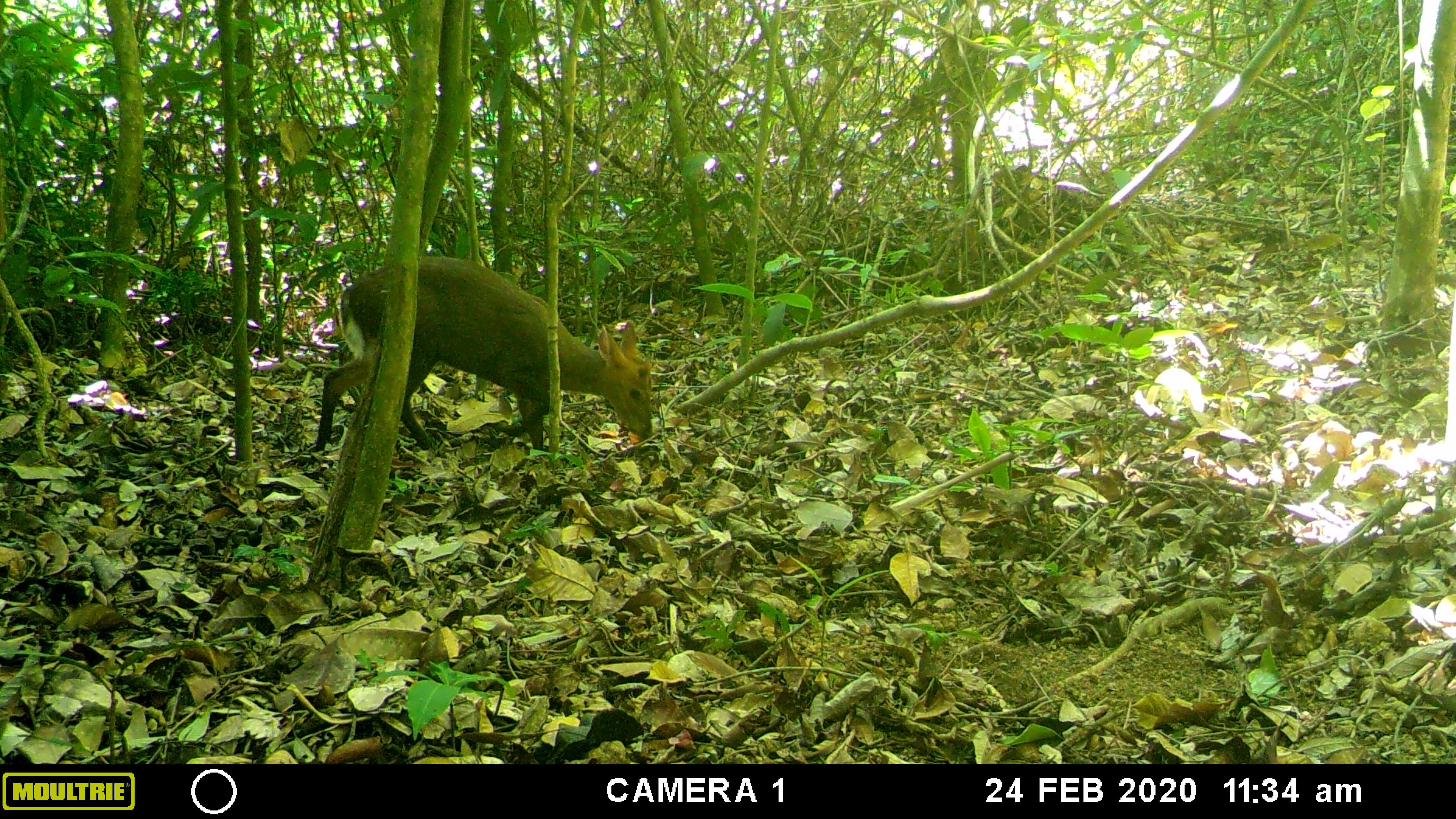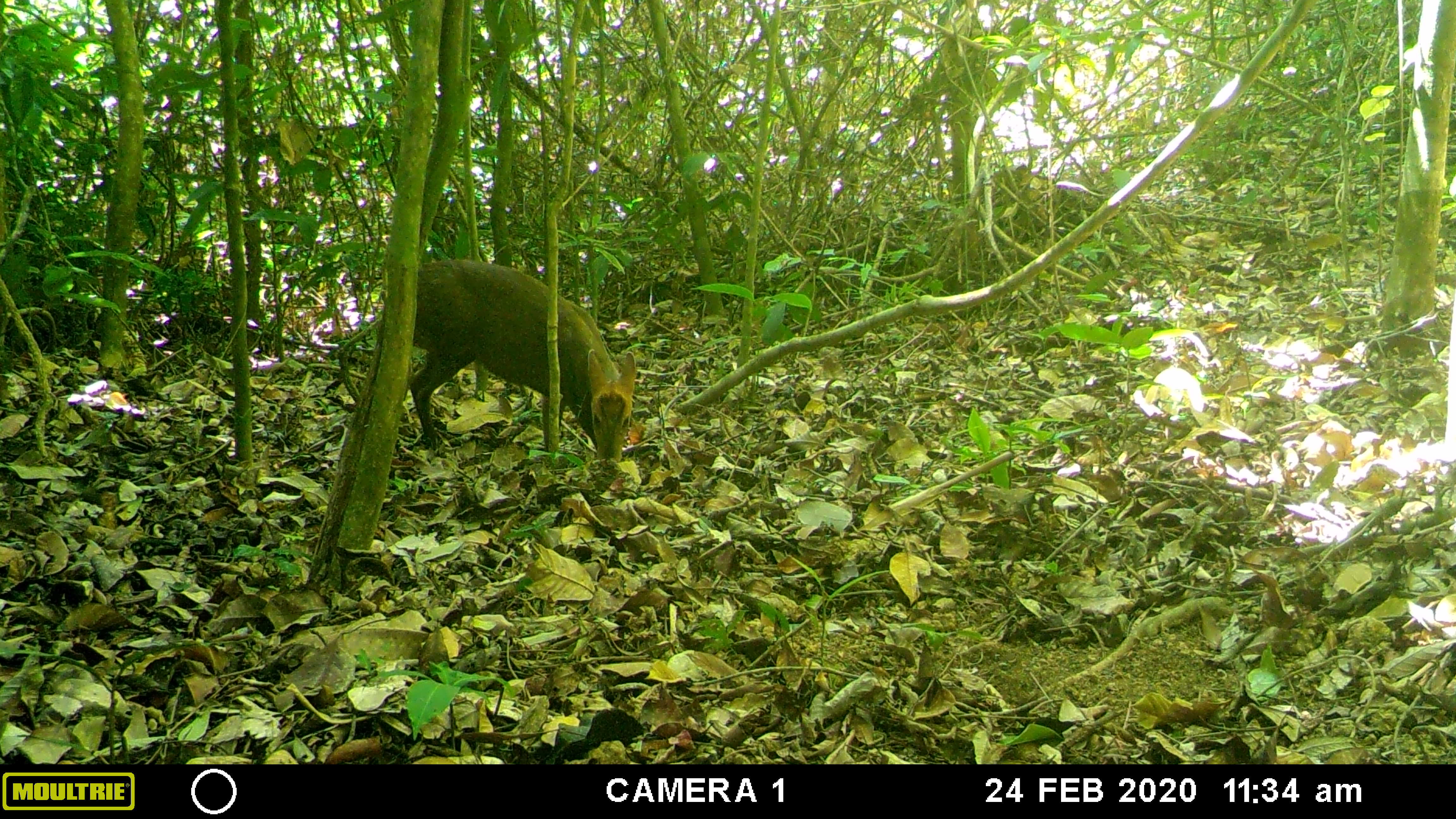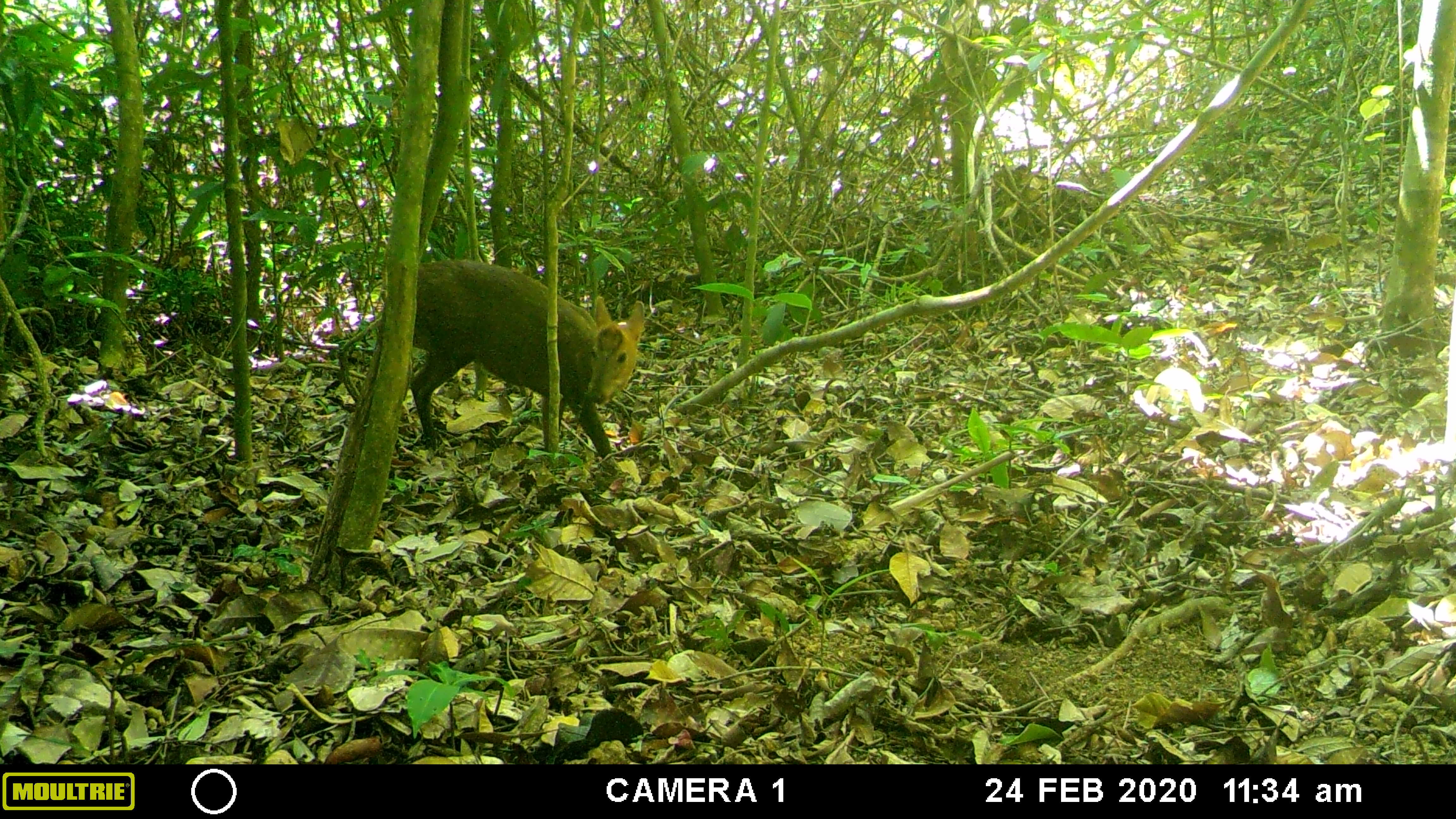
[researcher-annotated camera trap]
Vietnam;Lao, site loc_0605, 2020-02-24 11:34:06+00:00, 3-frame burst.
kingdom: Animalia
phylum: Chordata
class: Mammalia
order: Artiodactyla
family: Cervidae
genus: Muntiacus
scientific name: Muntiacus rooseveltorum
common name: roosevelt's muntjac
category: roosevelts muntjac group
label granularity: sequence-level